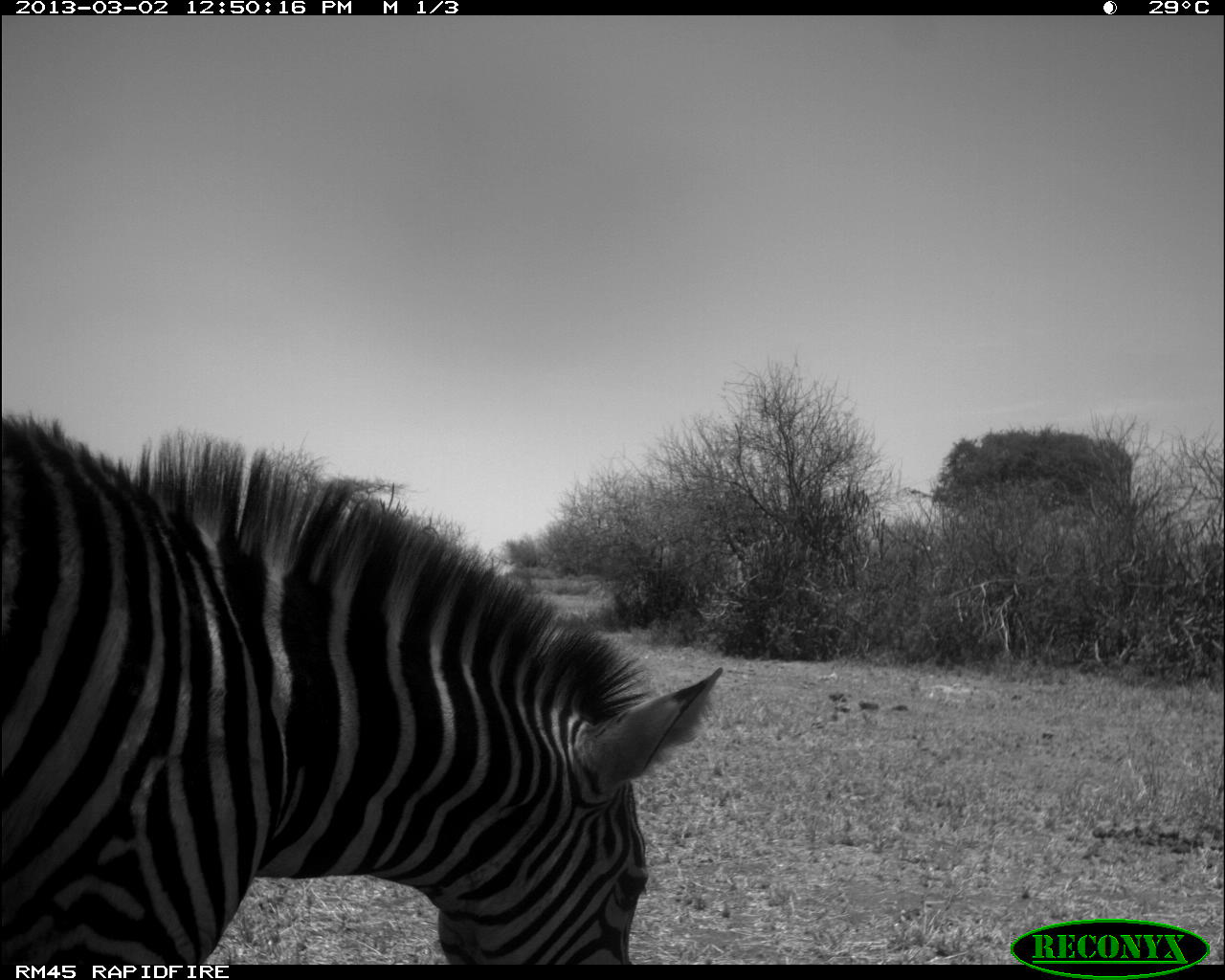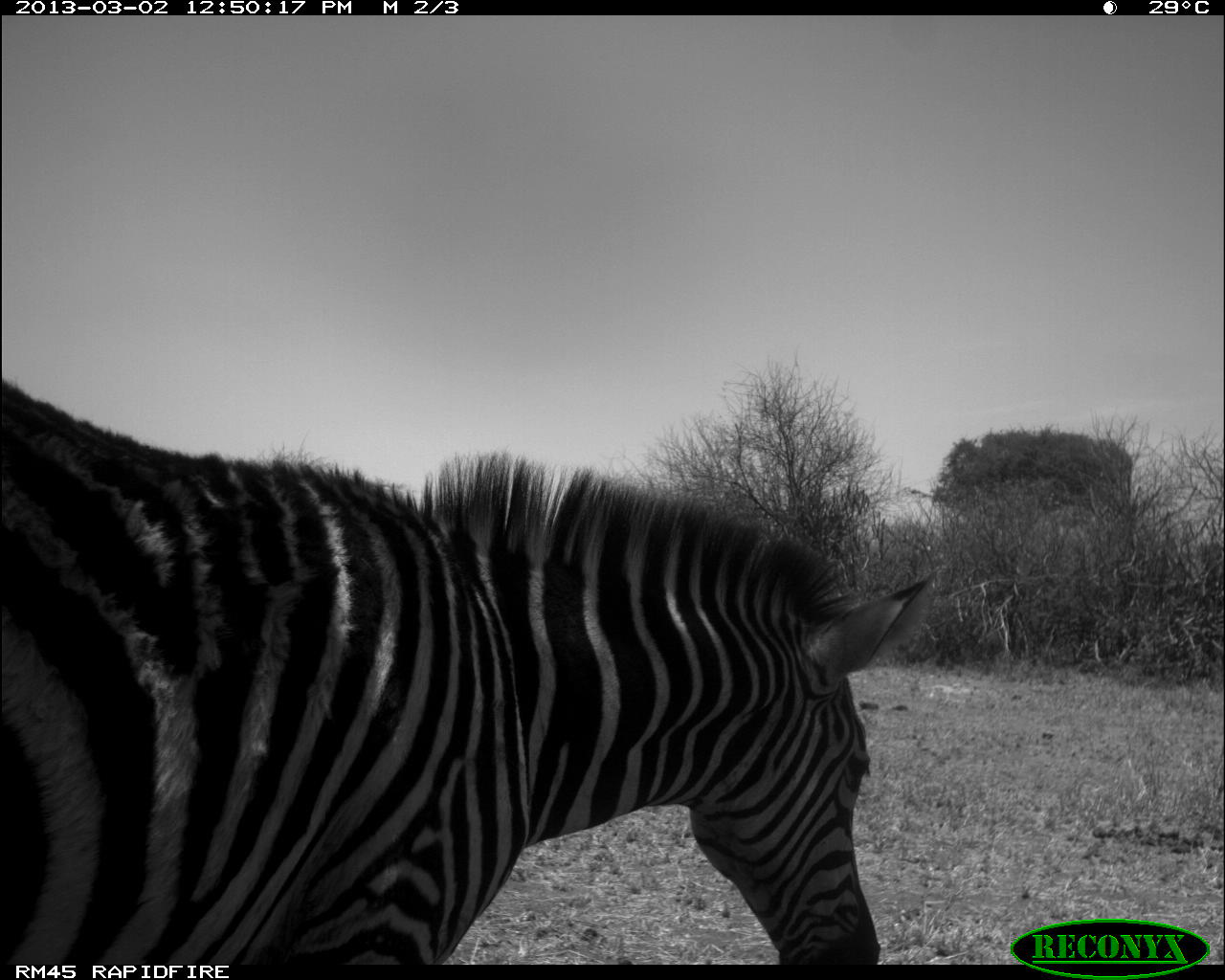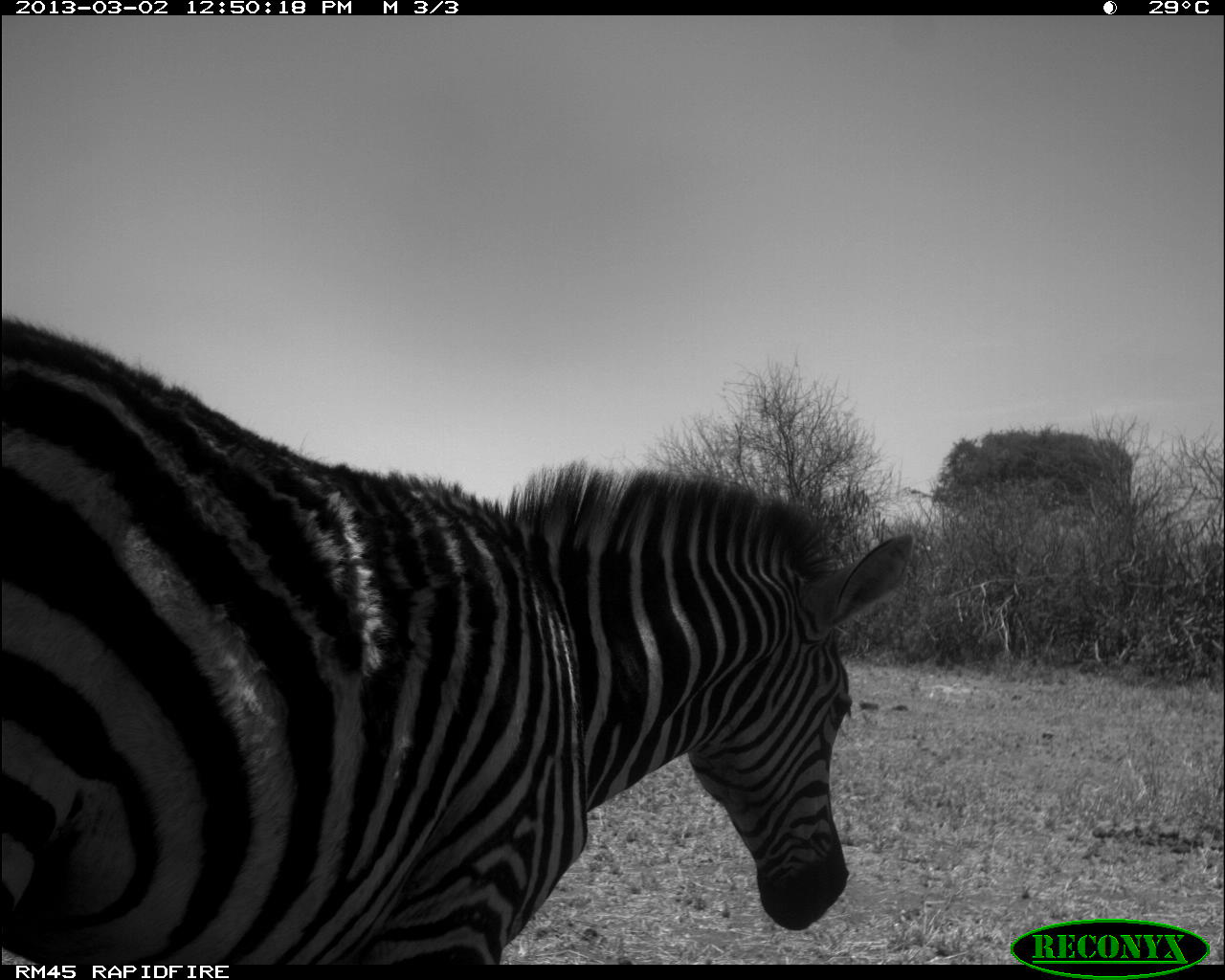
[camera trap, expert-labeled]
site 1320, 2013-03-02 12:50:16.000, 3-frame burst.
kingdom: Animalia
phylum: Chordata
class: Mammalia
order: Perissodactyla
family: Equidae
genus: Equus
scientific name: Equus grevyi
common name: grévy's zebra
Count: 1.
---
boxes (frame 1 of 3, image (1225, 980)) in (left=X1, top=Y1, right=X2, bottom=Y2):
equus grevyi: (left=1, top=407, right=718, bottom=969)